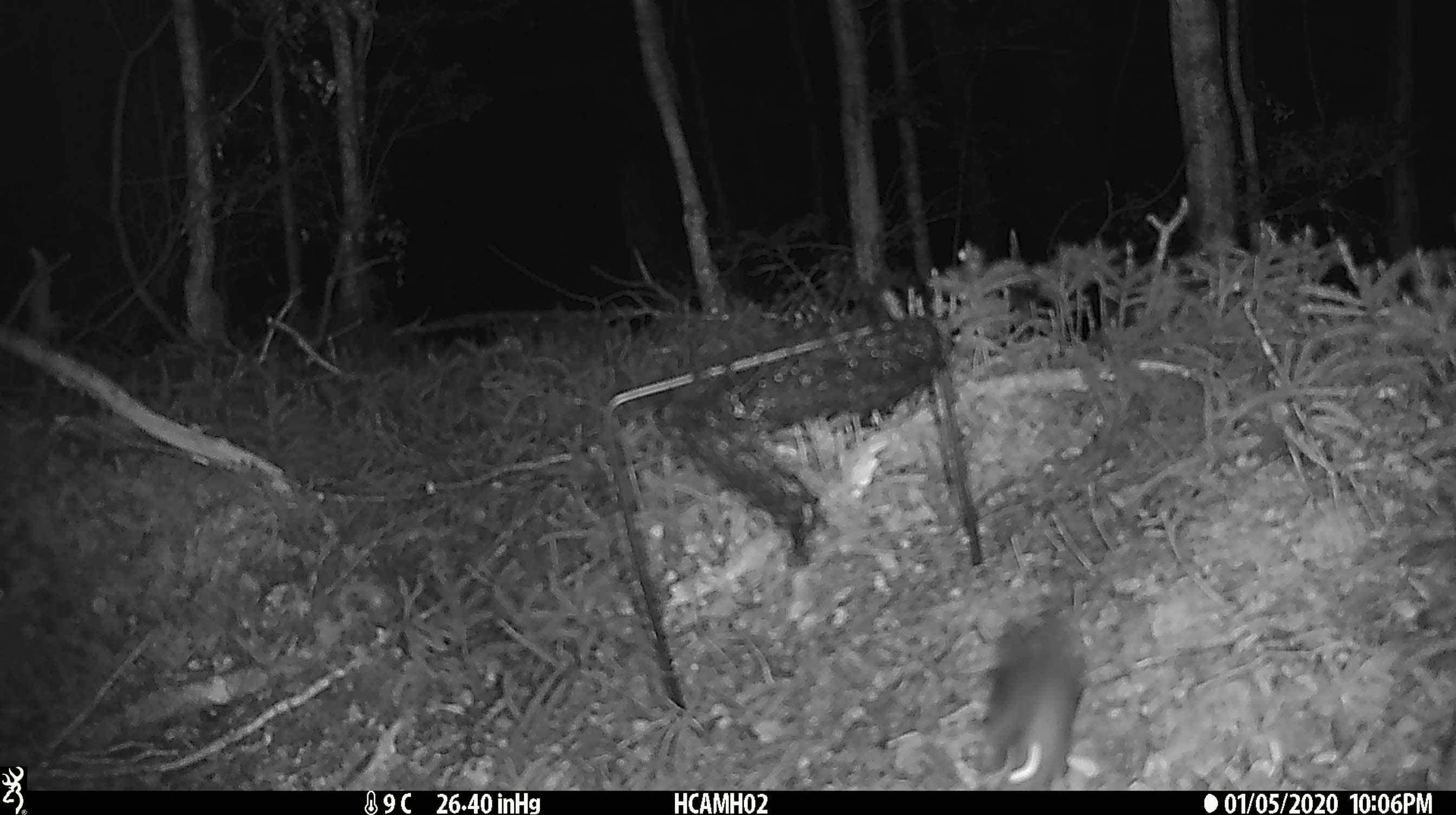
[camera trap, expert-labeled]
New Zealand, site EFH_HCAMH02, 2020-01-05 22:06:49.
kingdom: Animalia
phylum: Chordata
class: Mammalia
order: Rodentia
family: Muridae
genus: Mus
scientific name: Mus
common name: mouse